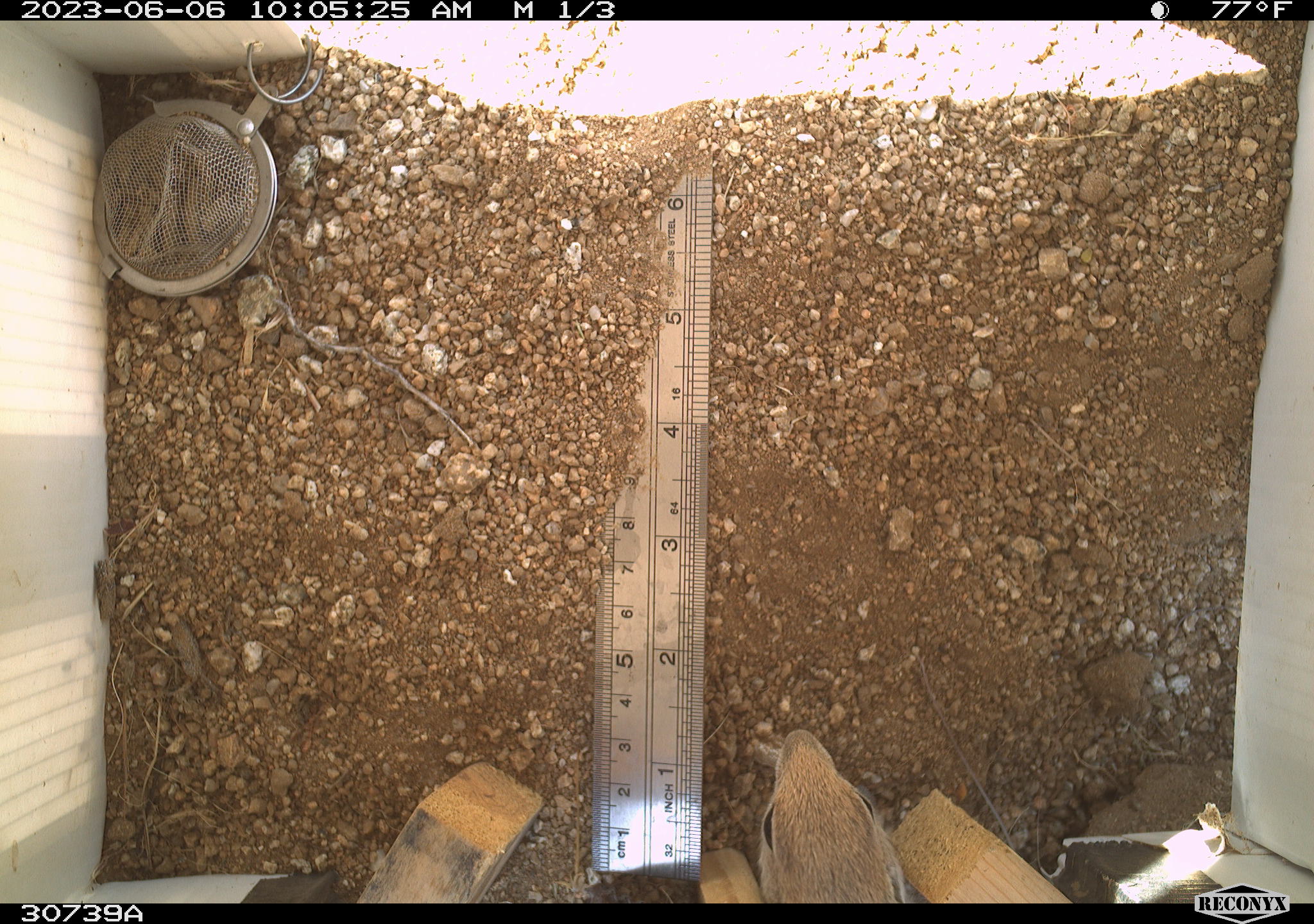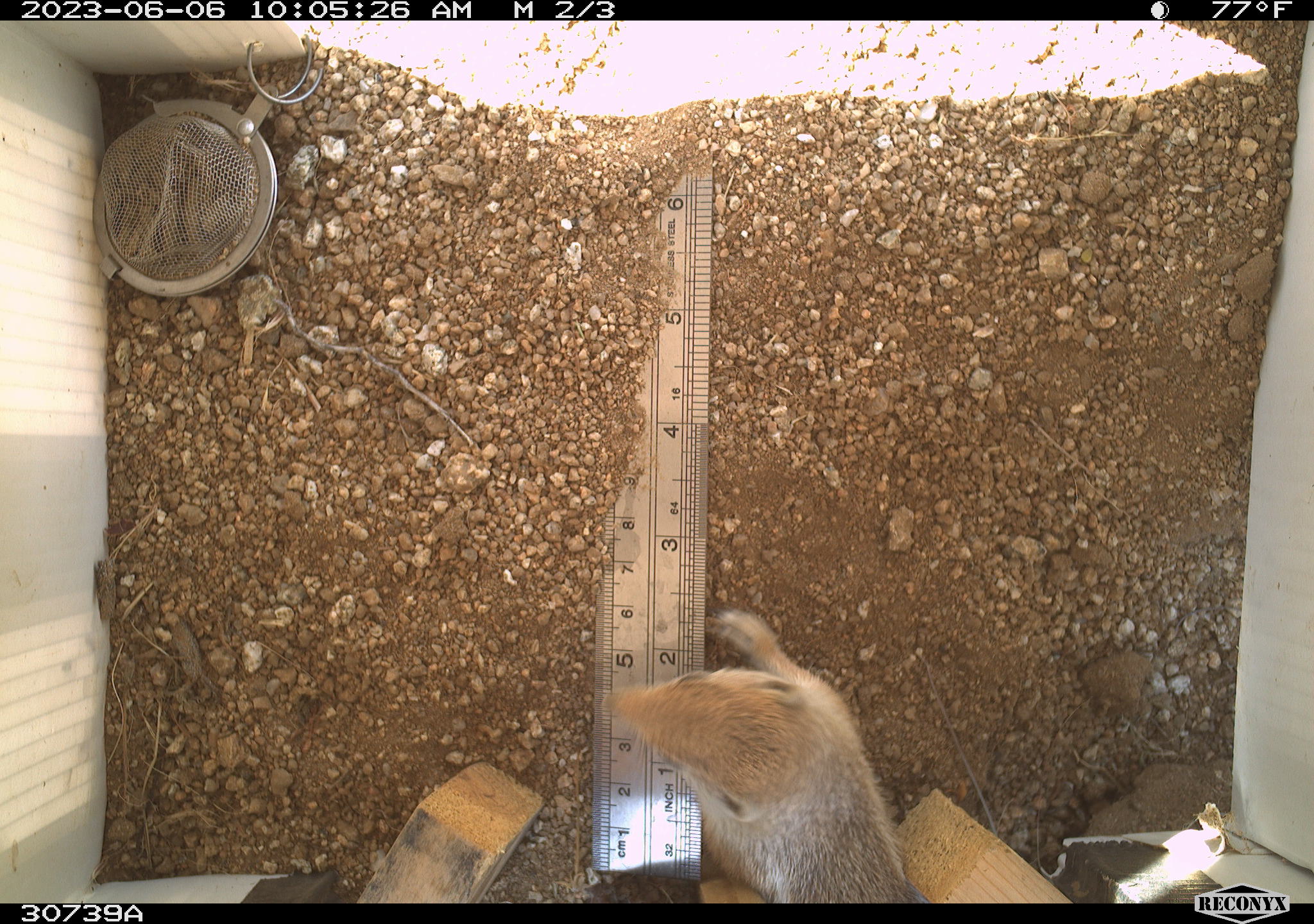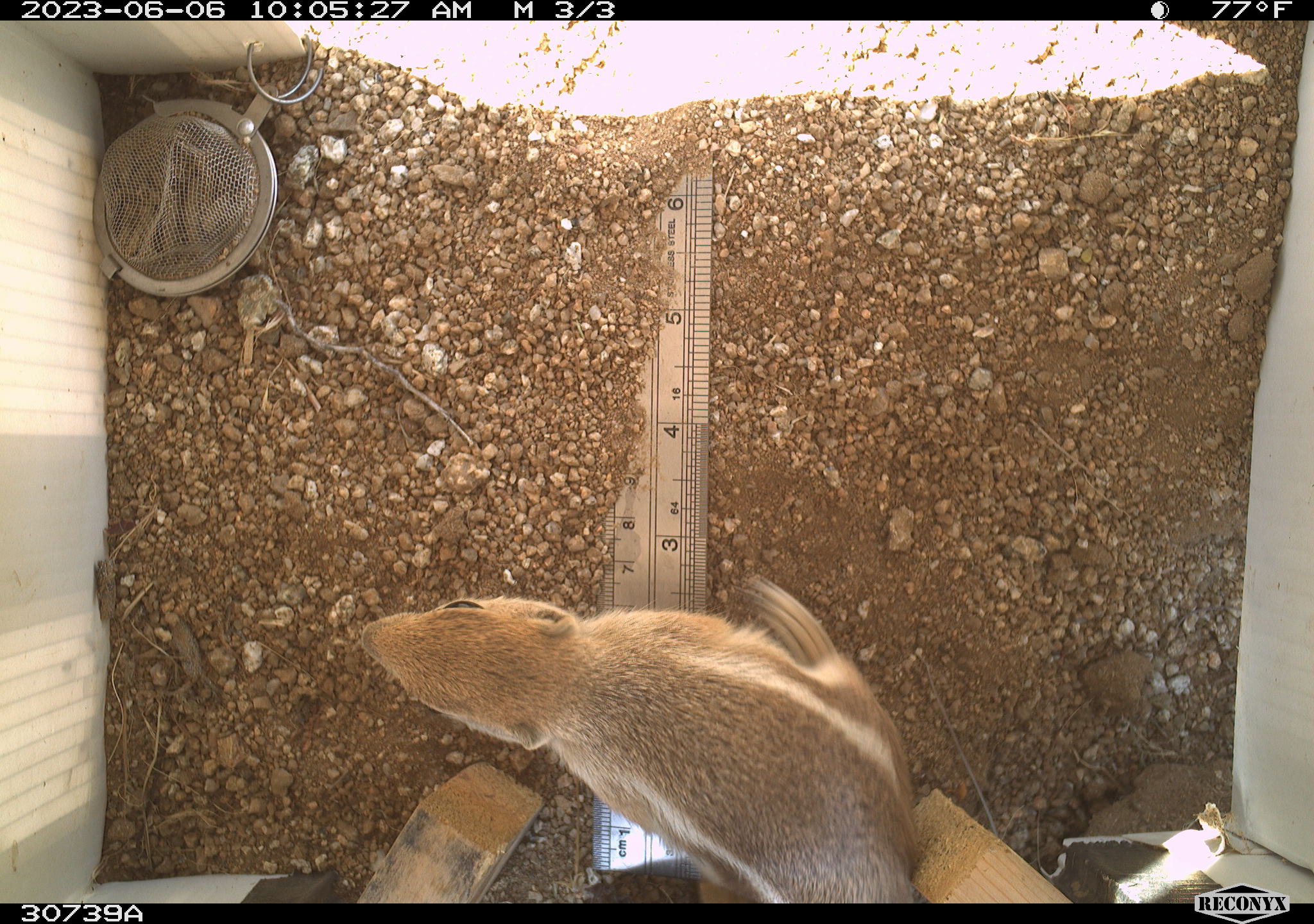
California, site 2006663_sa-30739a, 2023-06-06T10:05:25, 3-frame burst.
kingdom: Animalia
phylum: Chordata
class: Mammalia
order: Rodentia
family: Sciuridae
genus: Ammospermophilus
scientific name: Ammospermophilus leucurus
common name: white-tailed antelope squirrel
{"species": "white-tailed antelope squirrel (Ammospermophilus leucurus)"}